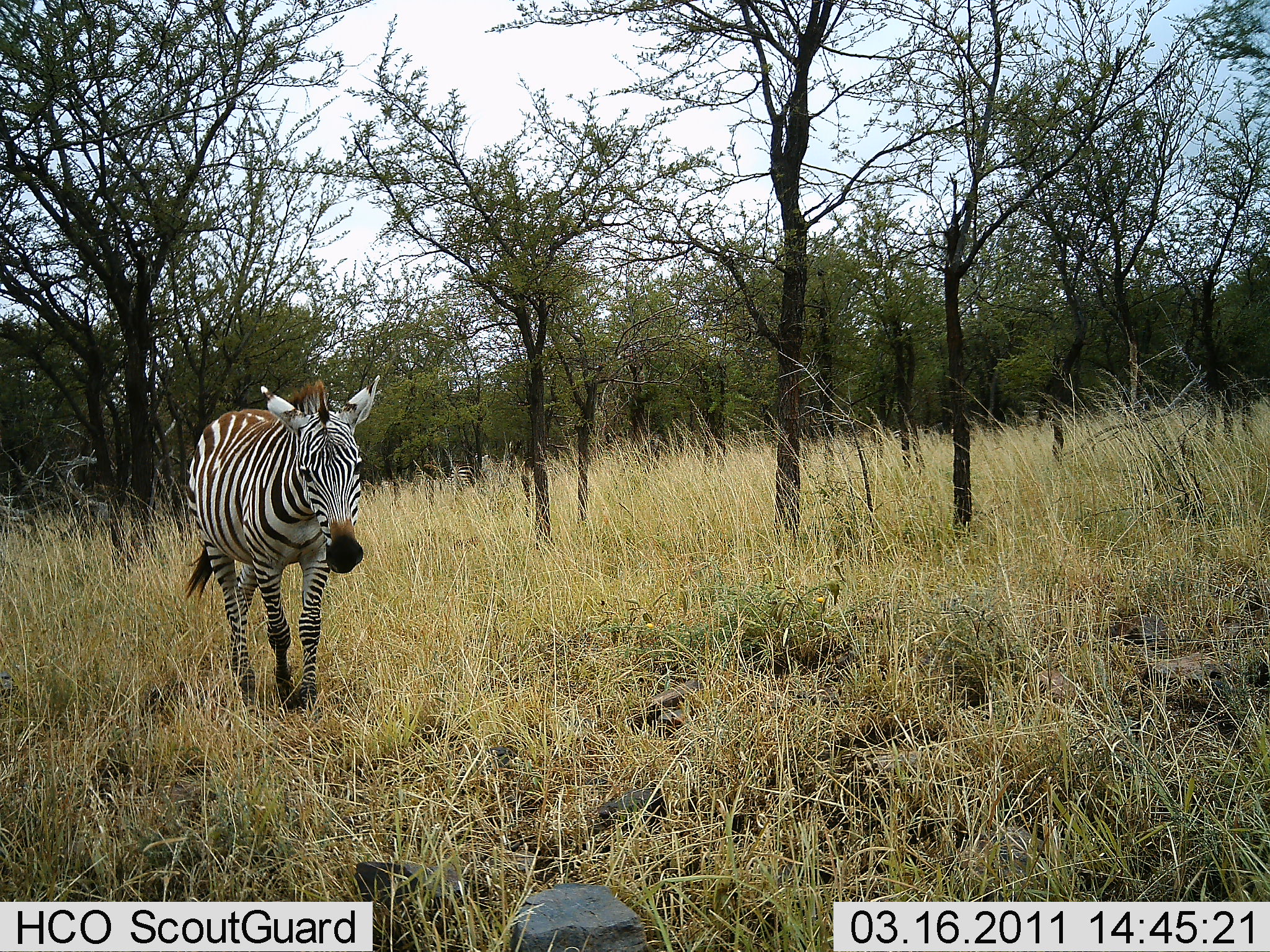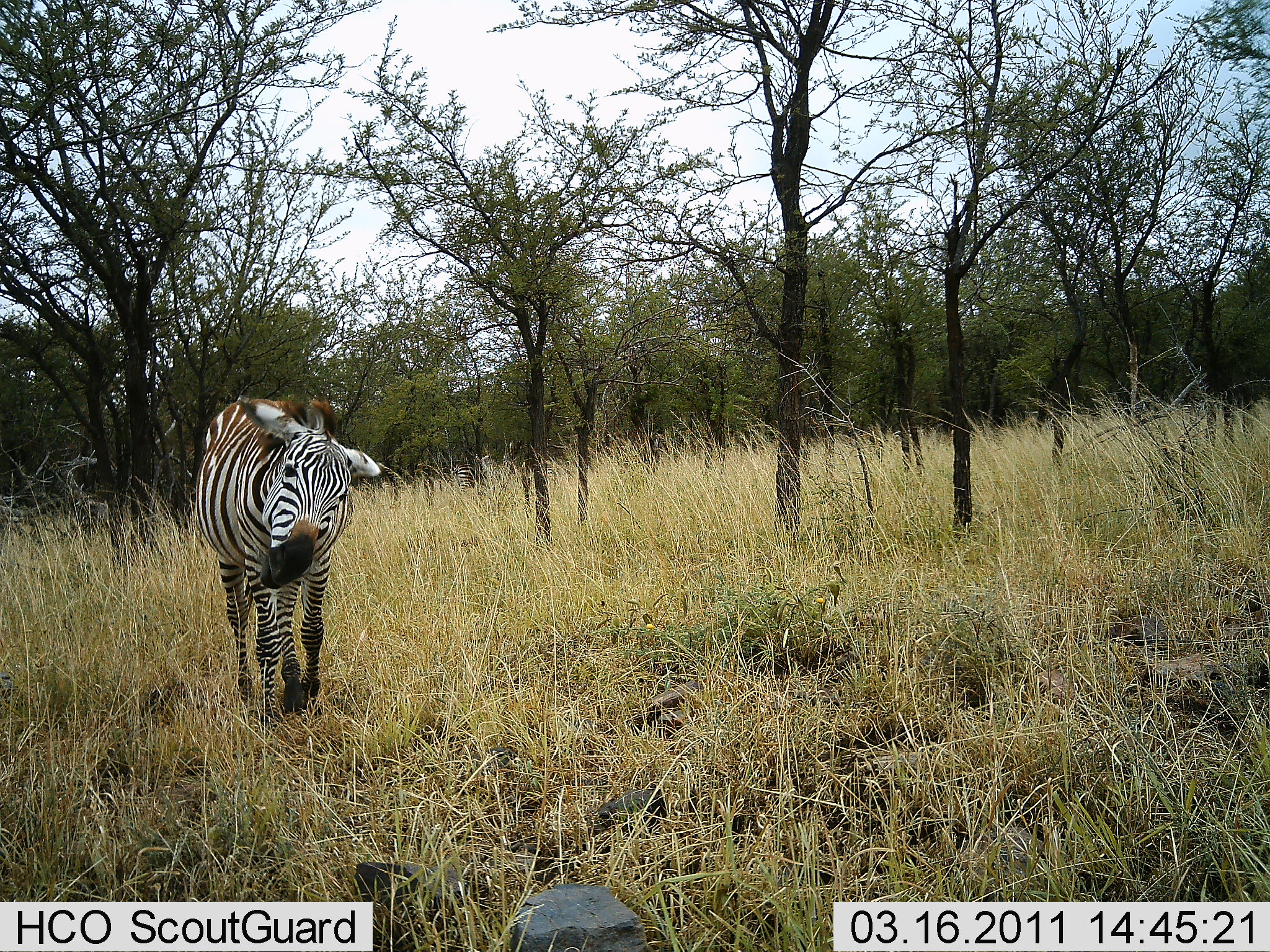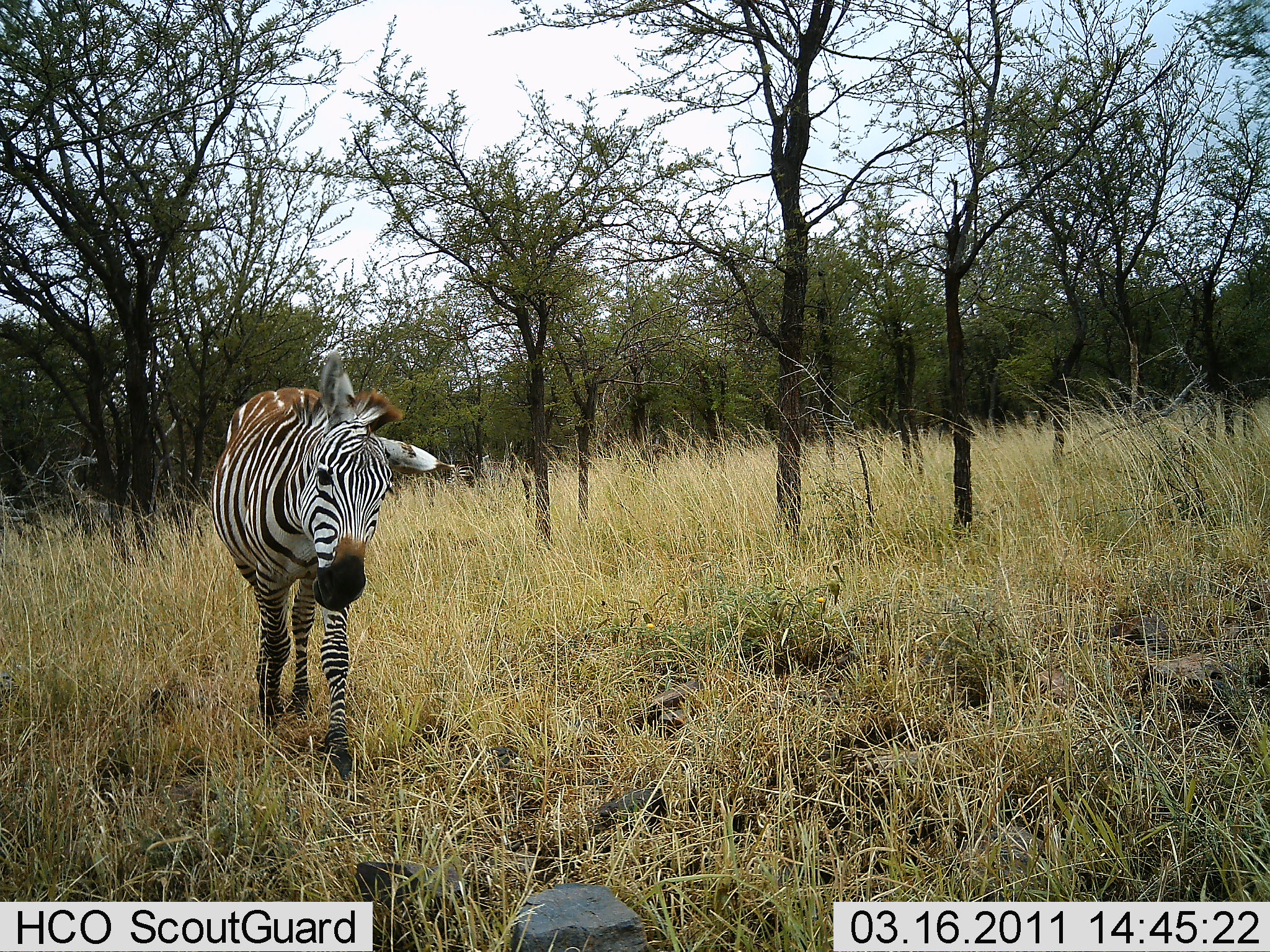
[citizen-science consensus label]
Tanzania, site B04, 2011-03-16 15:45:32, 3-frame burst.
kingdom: Animalia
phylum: Chordata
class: Mammalia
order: Perissodactyla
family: Equidae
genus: Equus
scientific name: Equus quagga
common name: plains zebra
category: zebra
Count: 1.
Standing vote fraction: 11%.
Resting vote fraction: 0%.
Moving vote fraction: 95%.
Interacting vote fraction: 5%.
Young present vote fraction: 0%.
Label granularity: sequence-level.